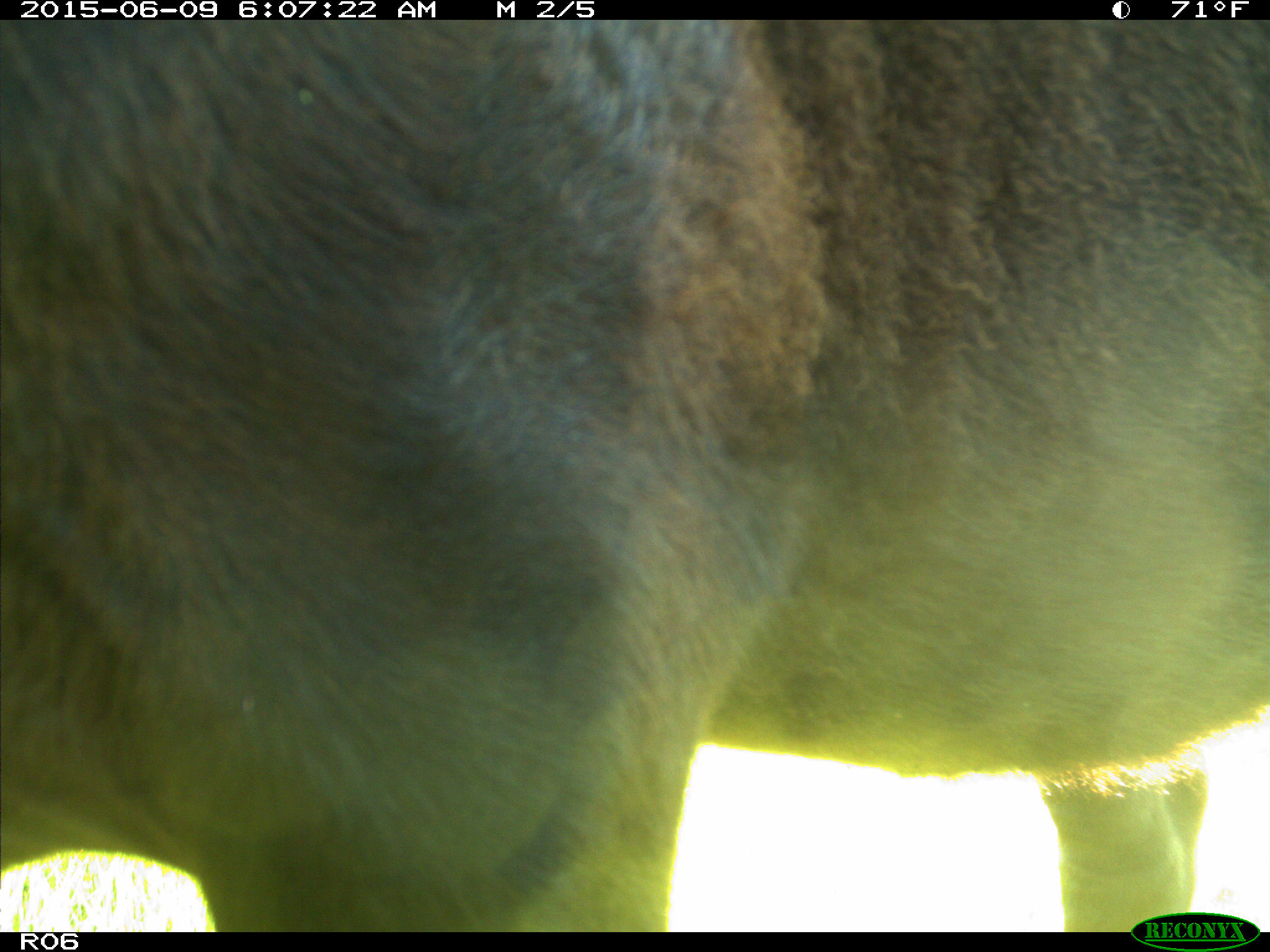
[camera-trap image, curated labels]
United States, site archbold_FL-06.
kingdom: Animalia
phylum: Chordata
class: Mammalia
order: Artiodactyla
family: Bovidae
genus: Bos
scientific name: Bos taurus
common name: domestic cow